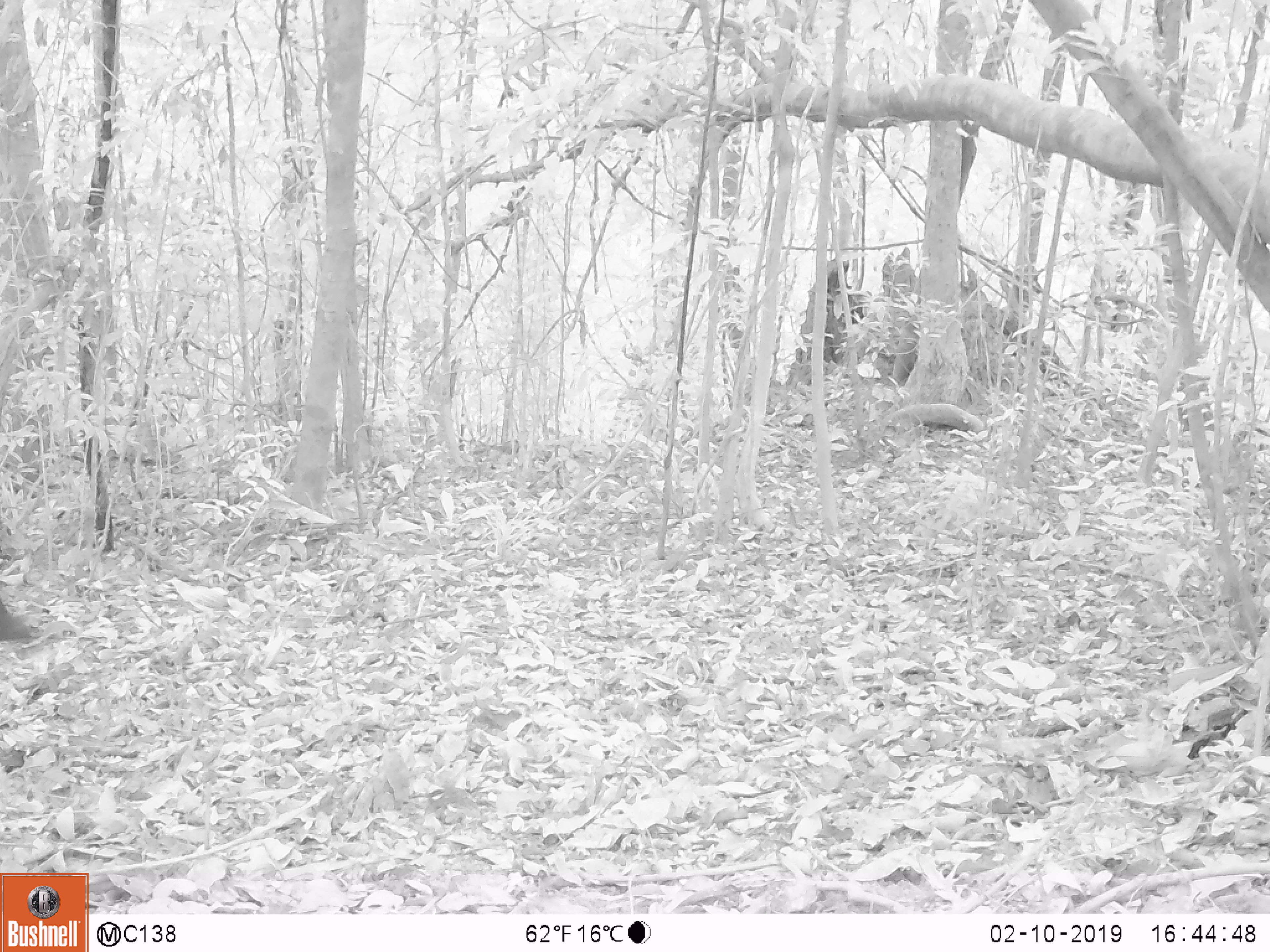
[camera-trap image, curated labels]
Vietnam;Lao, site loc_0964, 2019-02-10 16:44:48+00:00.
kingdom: Animalia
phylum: Chordata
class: Mammalia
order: Rodentia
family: Sciuridae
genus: Dremomys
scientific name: Dremomys rufigenis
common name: red-cheeked squirrel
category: red cheeked squirrel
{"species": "red cheeked squirrel (red-cheeked squirrel) (Dremomys rufigenis)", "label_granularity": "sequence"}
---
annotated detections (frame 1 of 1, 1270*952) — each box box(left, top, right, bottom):
red cheeked squirrel: box(1, 595, 34, 642)